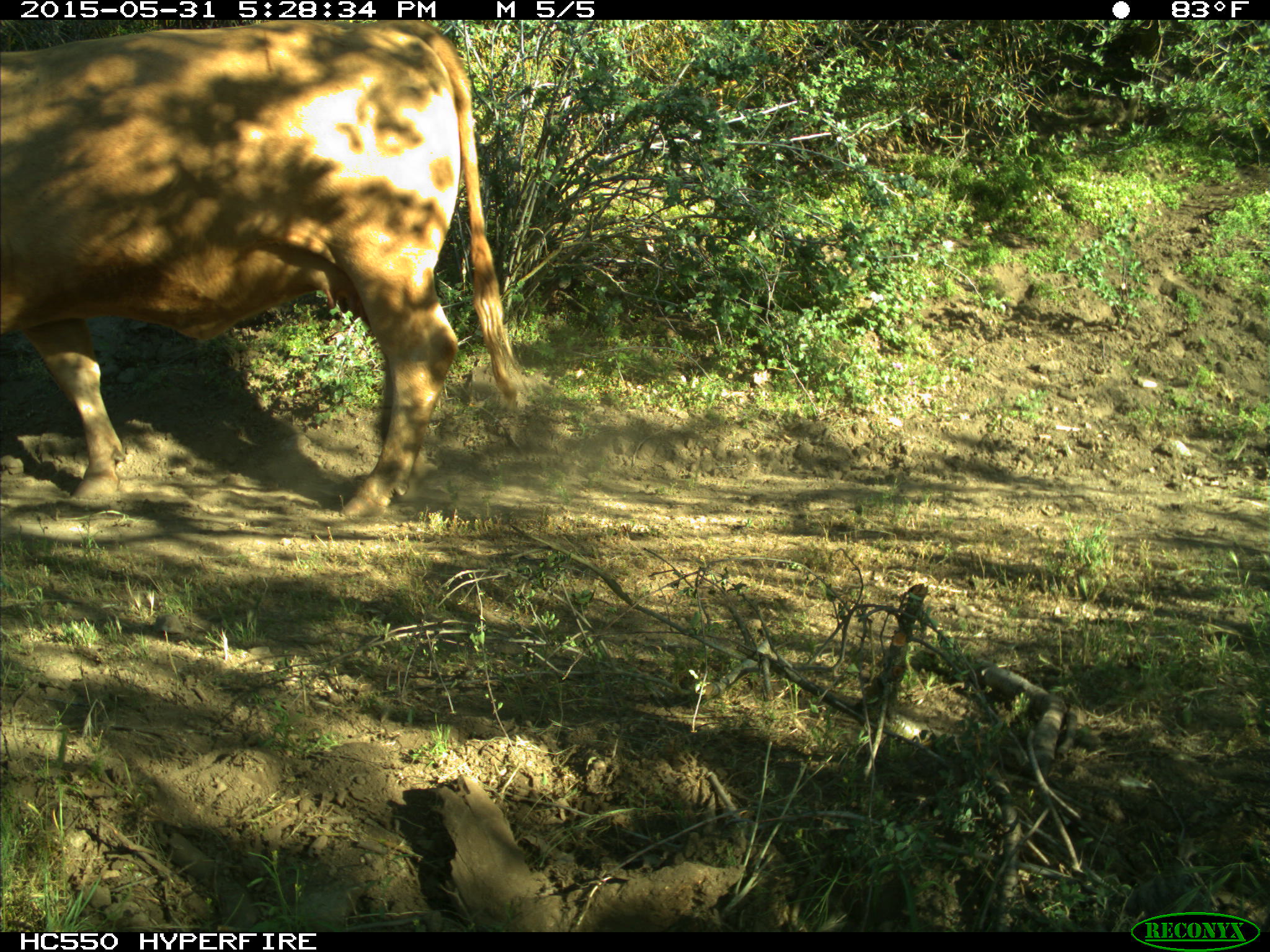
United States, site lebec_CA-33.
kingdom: Animalia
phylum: Chordata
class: Mammalia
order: Artiodactyla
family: Bovidae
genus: Bos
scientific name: Bos taurus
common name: domestic cow